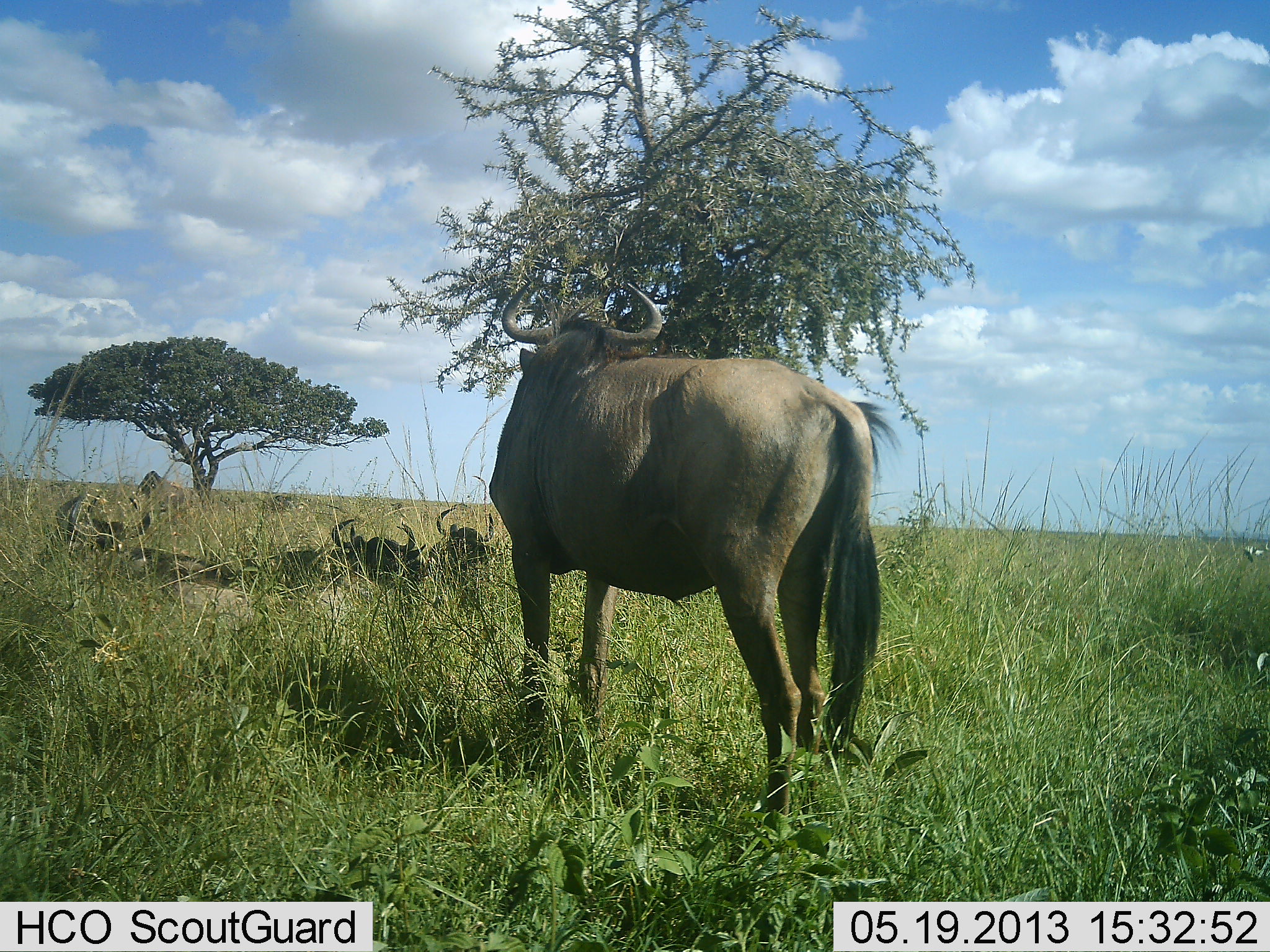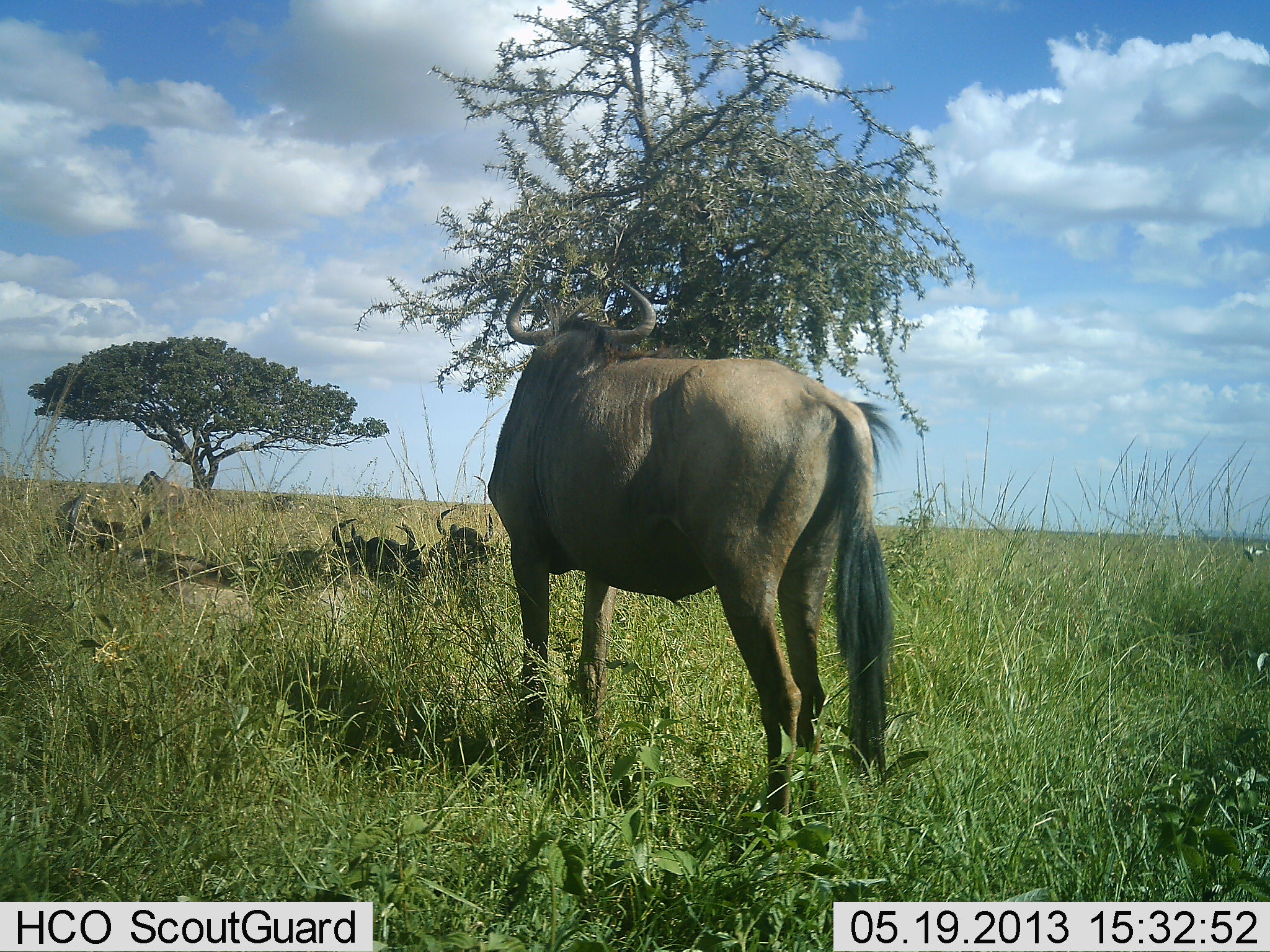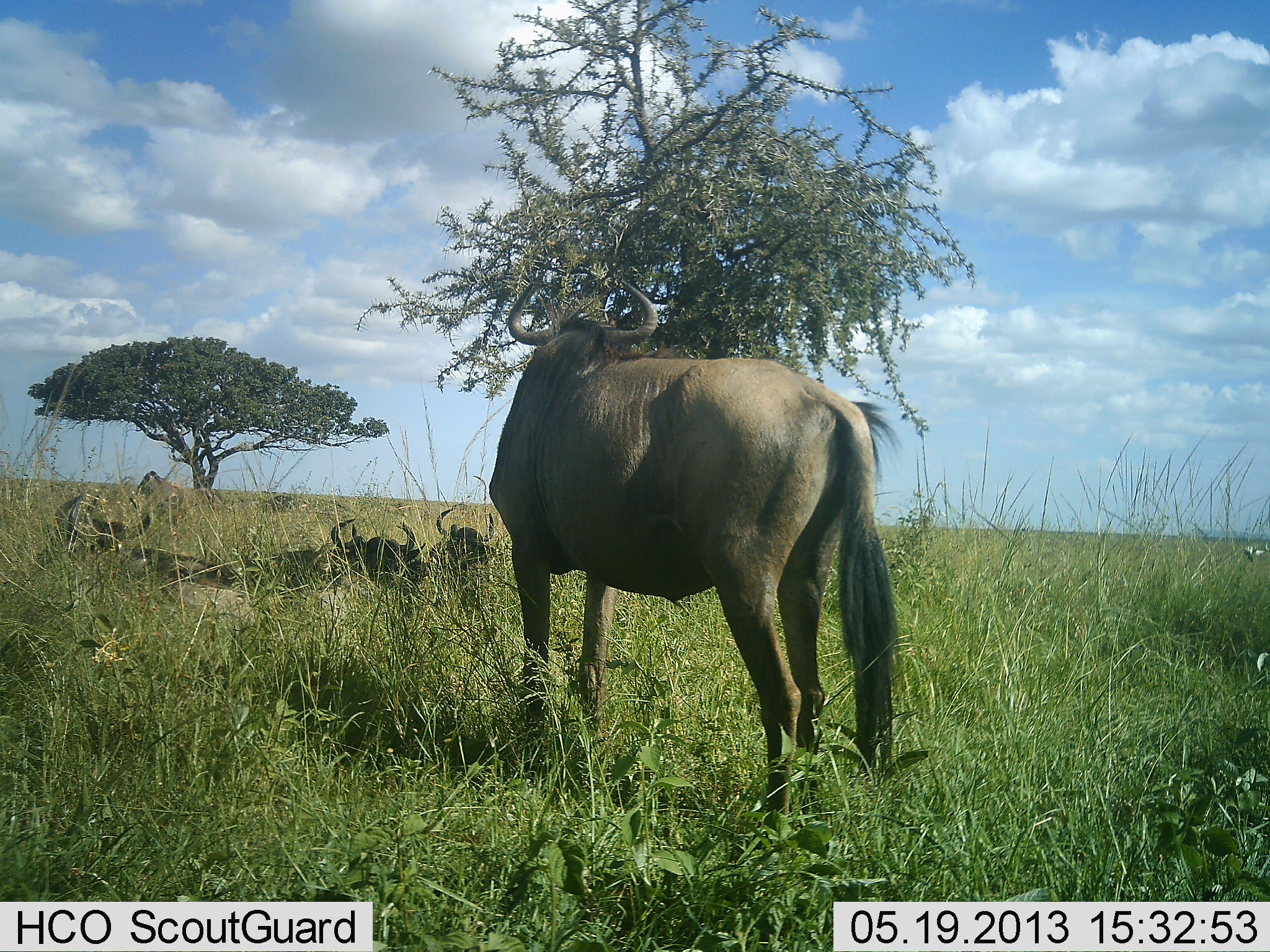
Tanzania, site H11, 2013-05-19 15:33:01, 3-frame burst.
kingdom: Animalia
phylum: Chordata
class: Mammalia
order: Artiodactyla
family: Bovidae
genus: Connochaetes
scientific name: Connochaetes taurinus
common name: blue wildebeest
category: wildebeest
Wildebeest (blue wildebeest) (Connochaetes taurinus), count 4. Behavior (volunteer vote fractions): standing 84%, resting 77%, moving 0%, interacting 3%. Young present (vote fraction): 0%. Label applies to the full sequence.